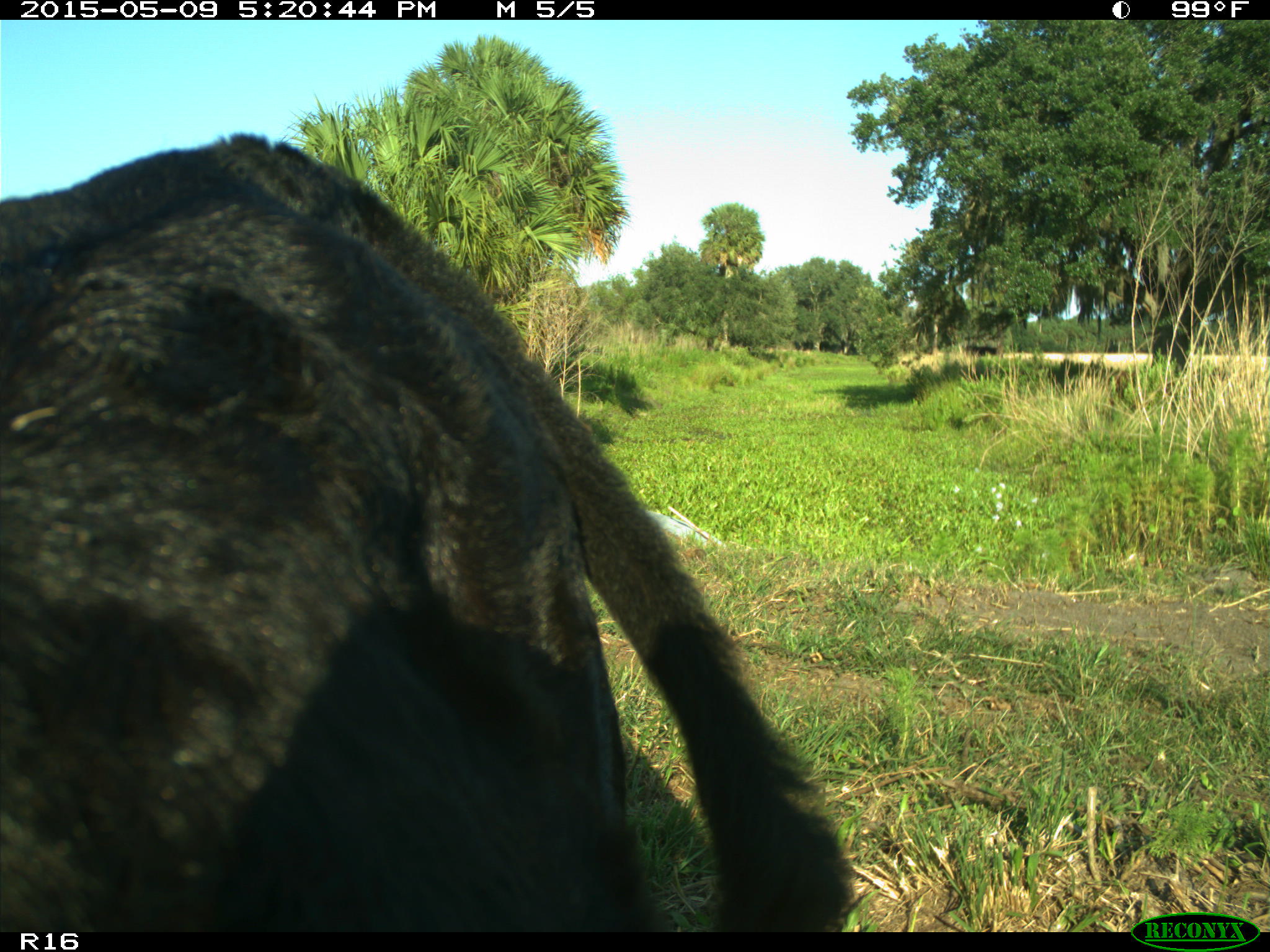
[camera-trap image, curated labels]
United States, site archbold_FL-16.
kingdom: Animalia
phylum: Chordata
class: Mammalia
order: Artiodactyla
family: Suidae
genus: Sus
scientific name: Sus scrofa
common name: wild boar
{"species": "Sus scrofa (wild boar)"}